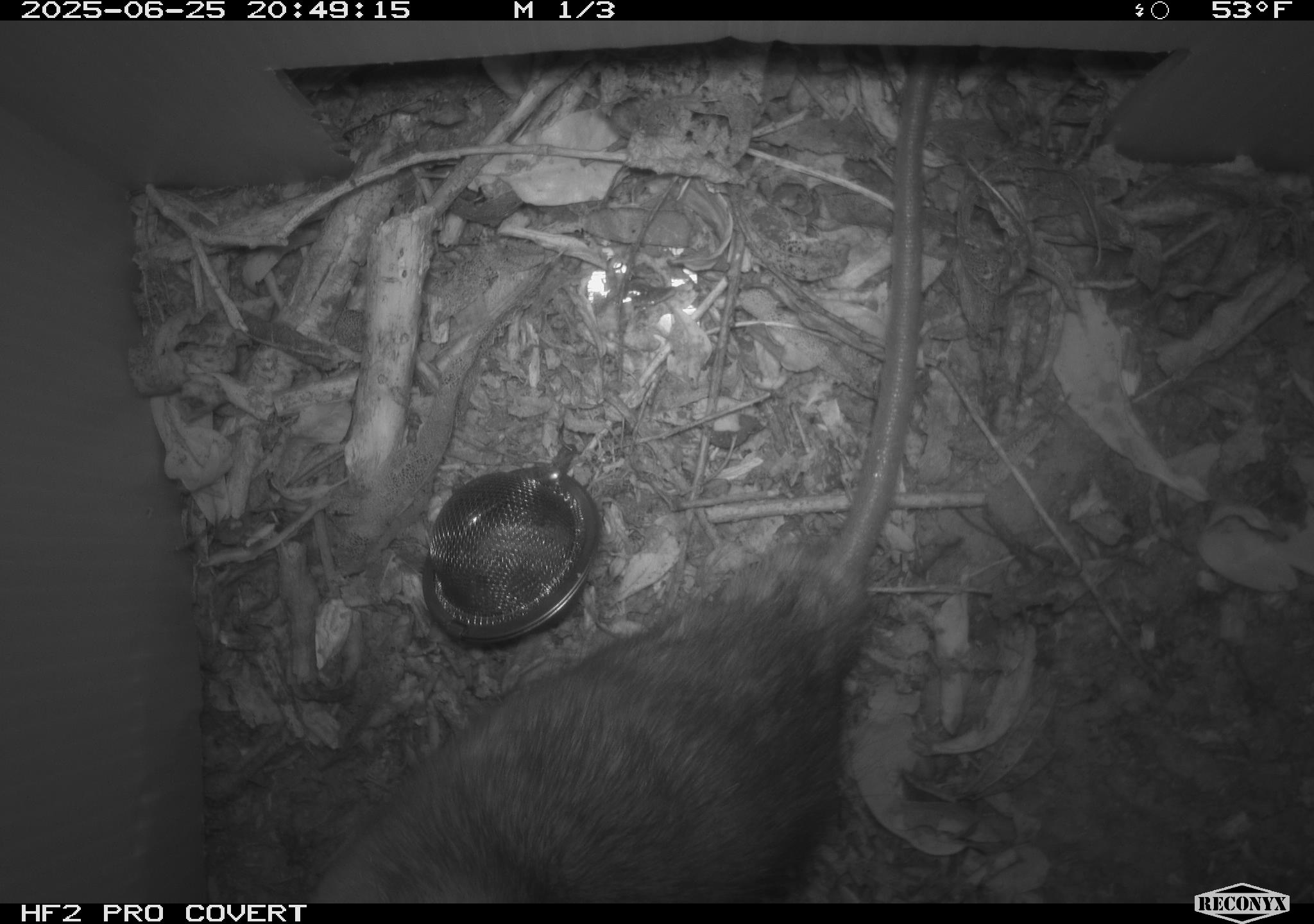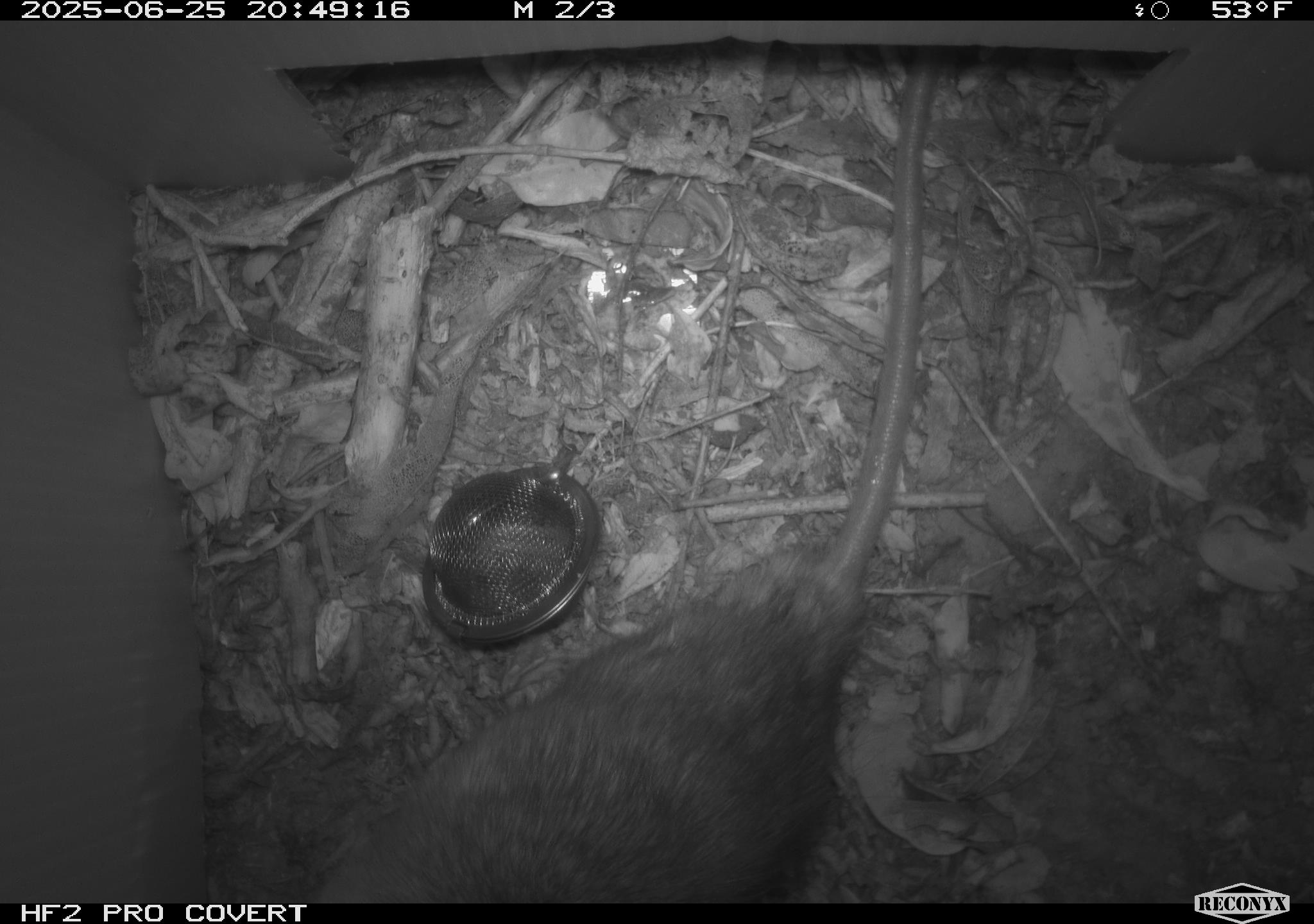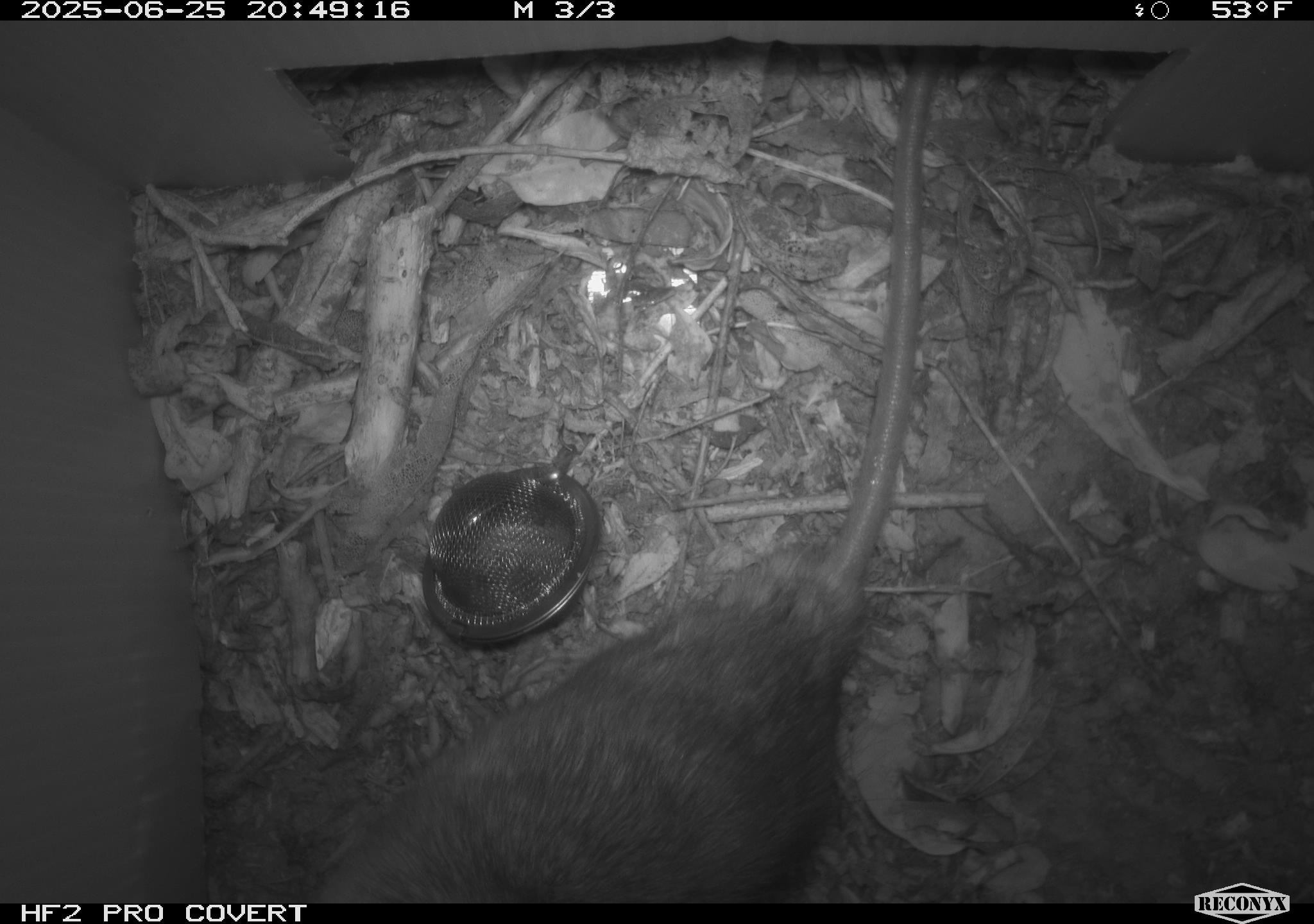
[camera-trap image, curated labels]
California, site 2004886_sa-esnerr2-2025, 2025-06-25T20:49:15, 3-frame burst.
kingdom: Animalia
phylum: Chordata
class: Mammalia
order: Rodentia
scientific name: Rodentia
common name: rodent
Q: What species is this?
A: Rodent (Rodentia).